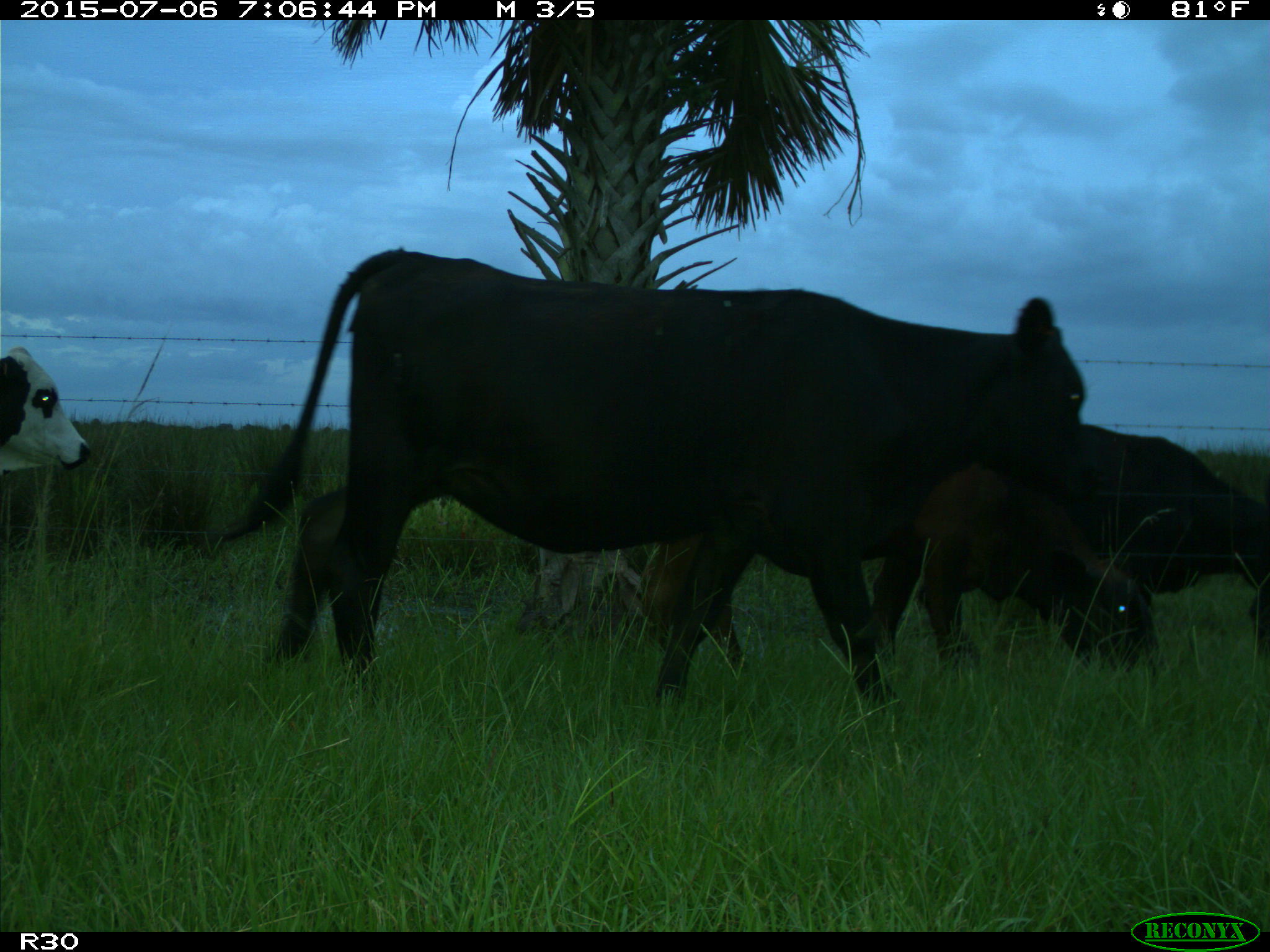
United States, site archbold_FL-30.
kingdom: Animalia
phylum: Chordata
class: Mammalia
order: Artiodactyla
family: Bovidae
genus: Bos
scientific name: Bos taurus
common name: domestic cow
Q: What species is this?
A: Bos taurus (domestic cow).